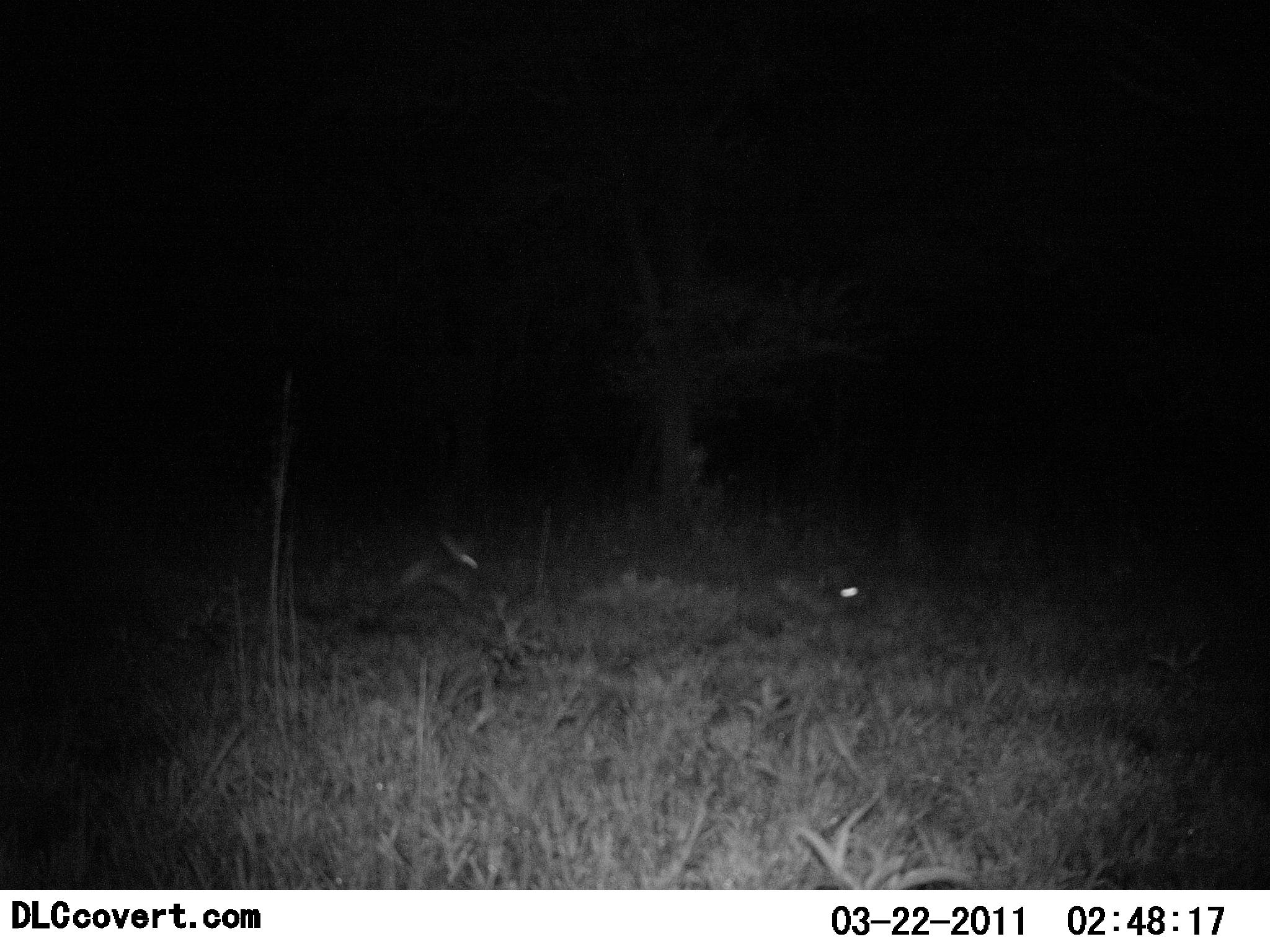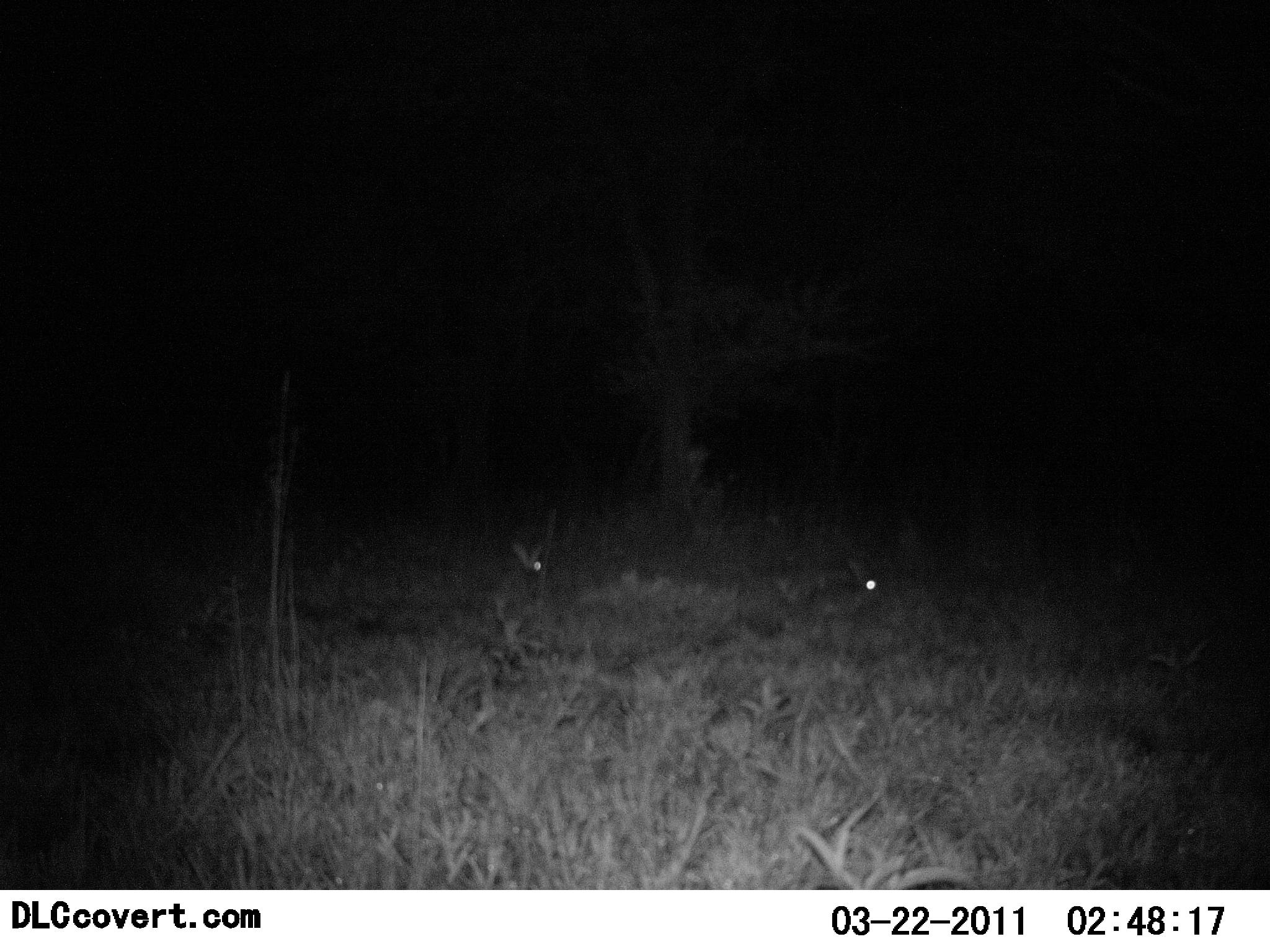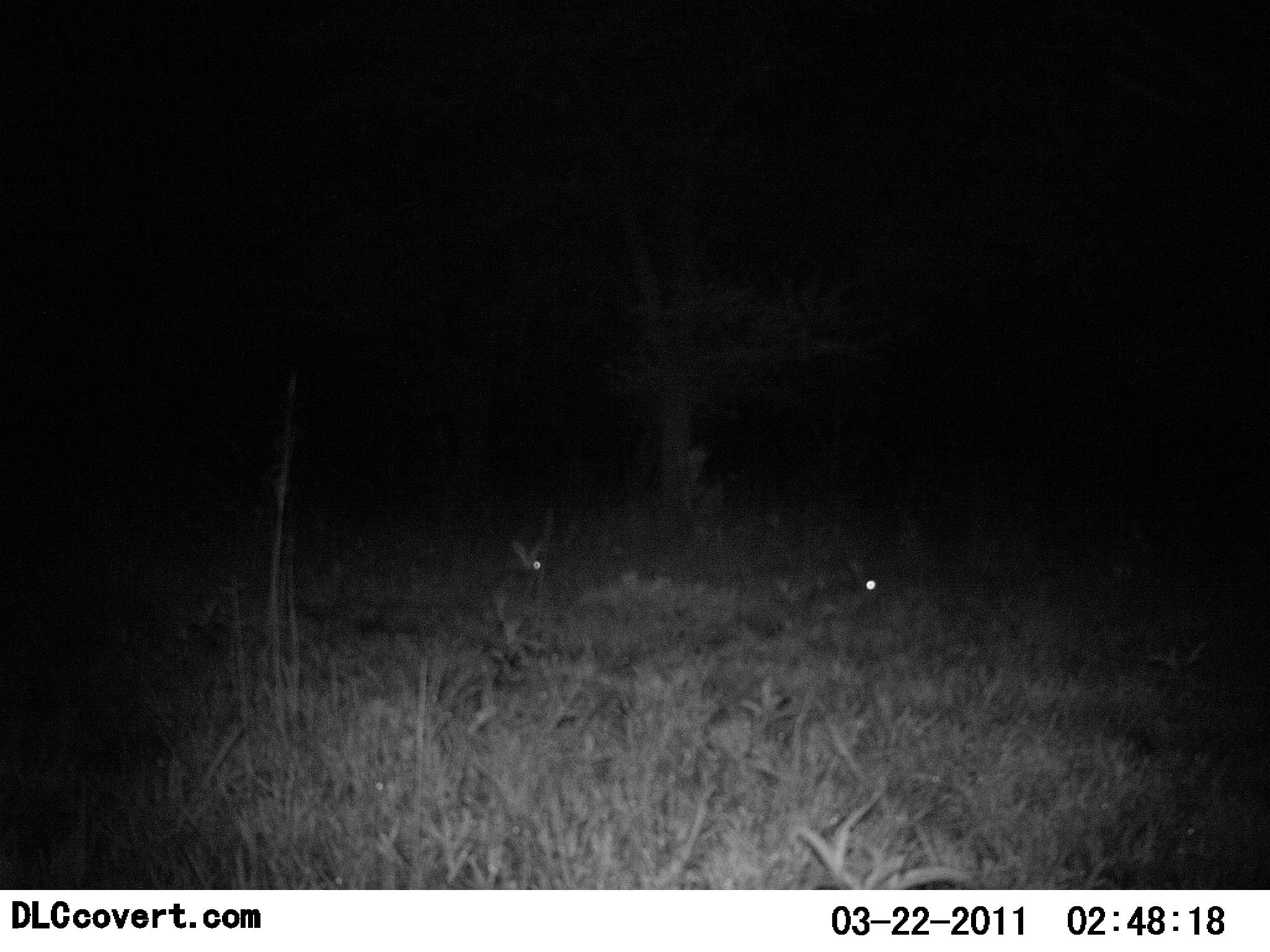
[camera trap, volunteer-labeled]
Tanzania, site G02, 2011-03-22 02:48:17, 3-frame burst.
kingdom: Animalia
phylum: Chordata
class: Mammalia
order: Lagomorpha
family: Leporidae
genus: Lepus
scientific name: Lepus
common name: hare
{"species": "hare (Lepus)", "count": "2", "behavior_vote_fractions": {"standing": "0%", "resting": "0%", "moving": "100%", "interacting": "9%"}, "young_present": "0%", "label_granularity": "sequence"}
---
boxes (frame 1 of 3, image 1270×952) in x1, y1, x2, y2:
animal: 374, 537, 496, 630; 773, 559, 875, 631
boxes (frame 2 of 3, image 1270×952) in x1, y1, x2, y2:
animal: 779, 557, 882, 629; 476, 539, 552, 608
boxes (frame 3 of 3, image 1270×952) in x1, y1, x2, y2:
animal: 779, 557, 882, 629; 476, 539, 552, 608